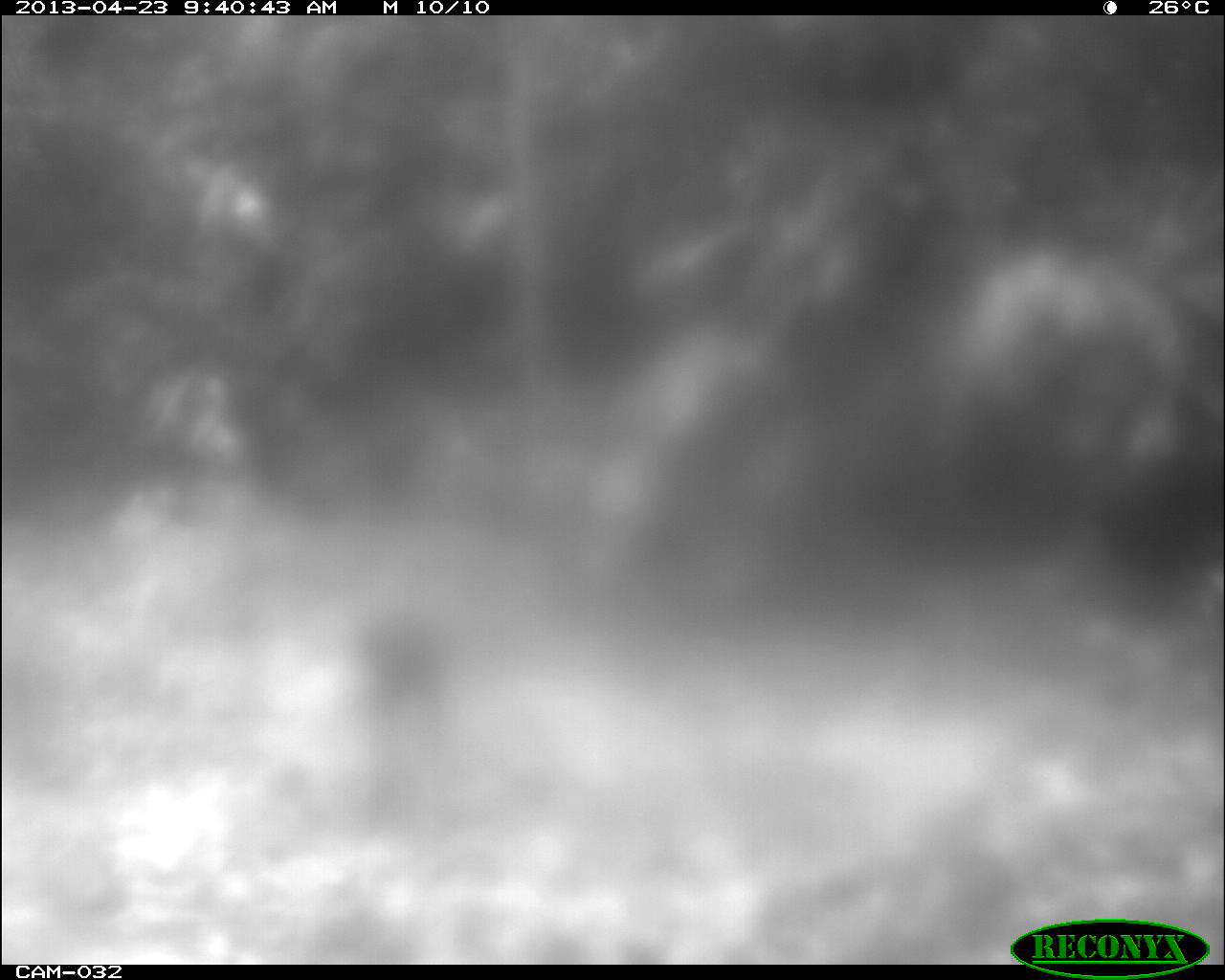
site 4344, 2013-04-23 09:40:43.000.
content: unidentified animal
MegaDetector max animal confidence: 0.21